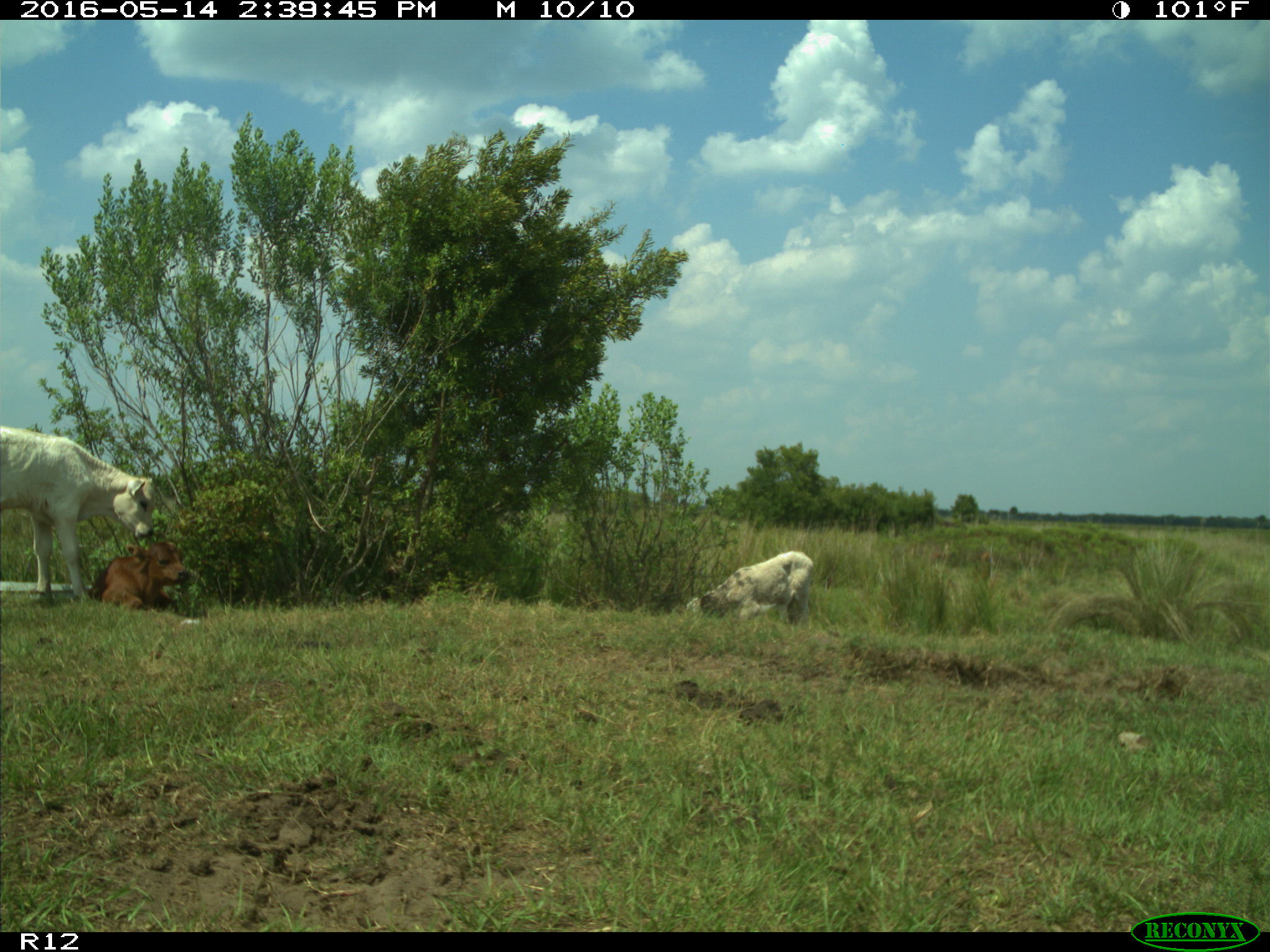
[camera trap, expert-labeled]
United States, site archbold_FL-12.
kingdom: Animalia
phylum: Chordata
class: Mammalia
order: Artiodactyla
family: Bovidae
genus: Bos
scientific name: Bos taurus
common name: domestic cow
Bos taurus (domestic cow).